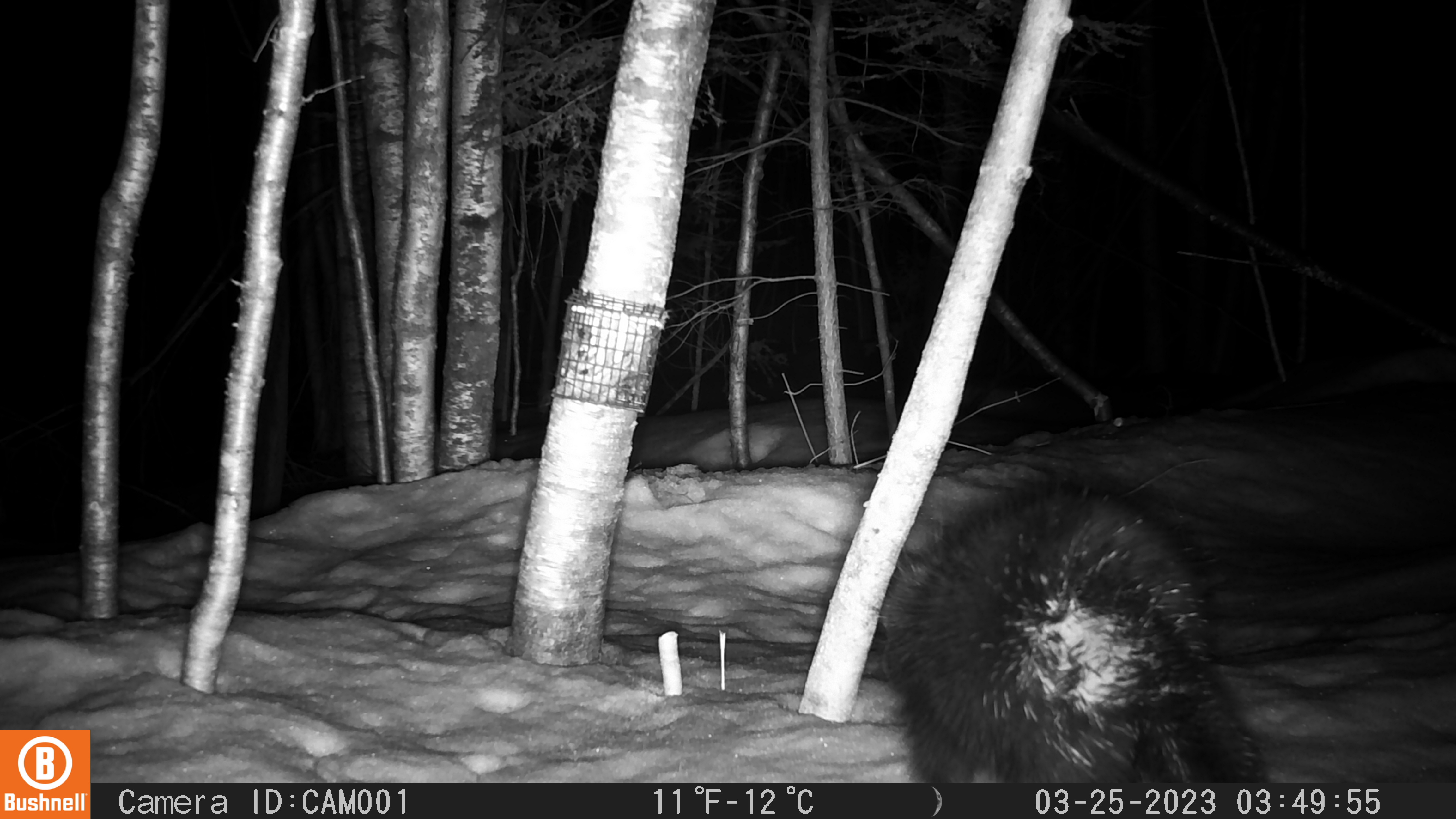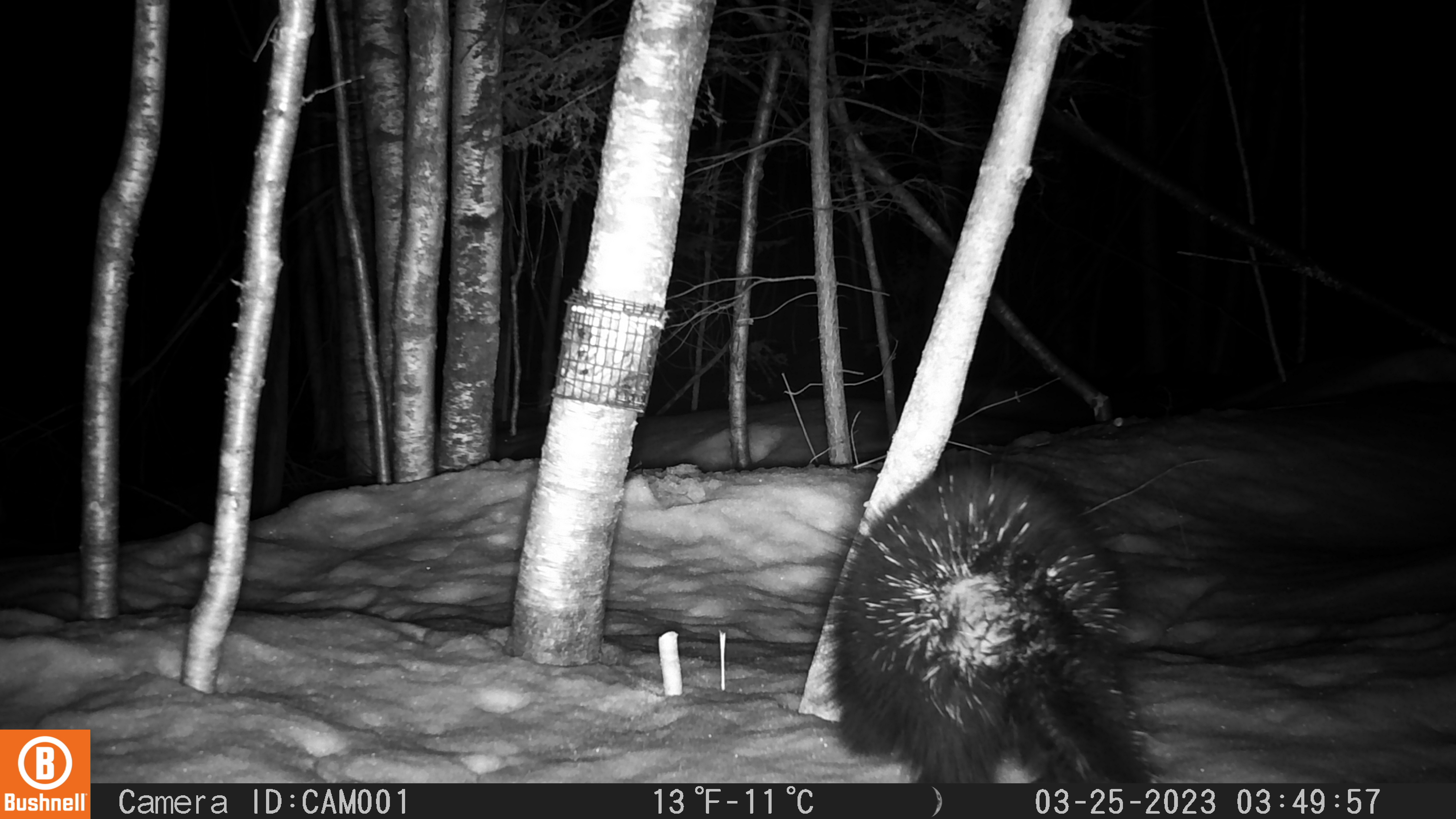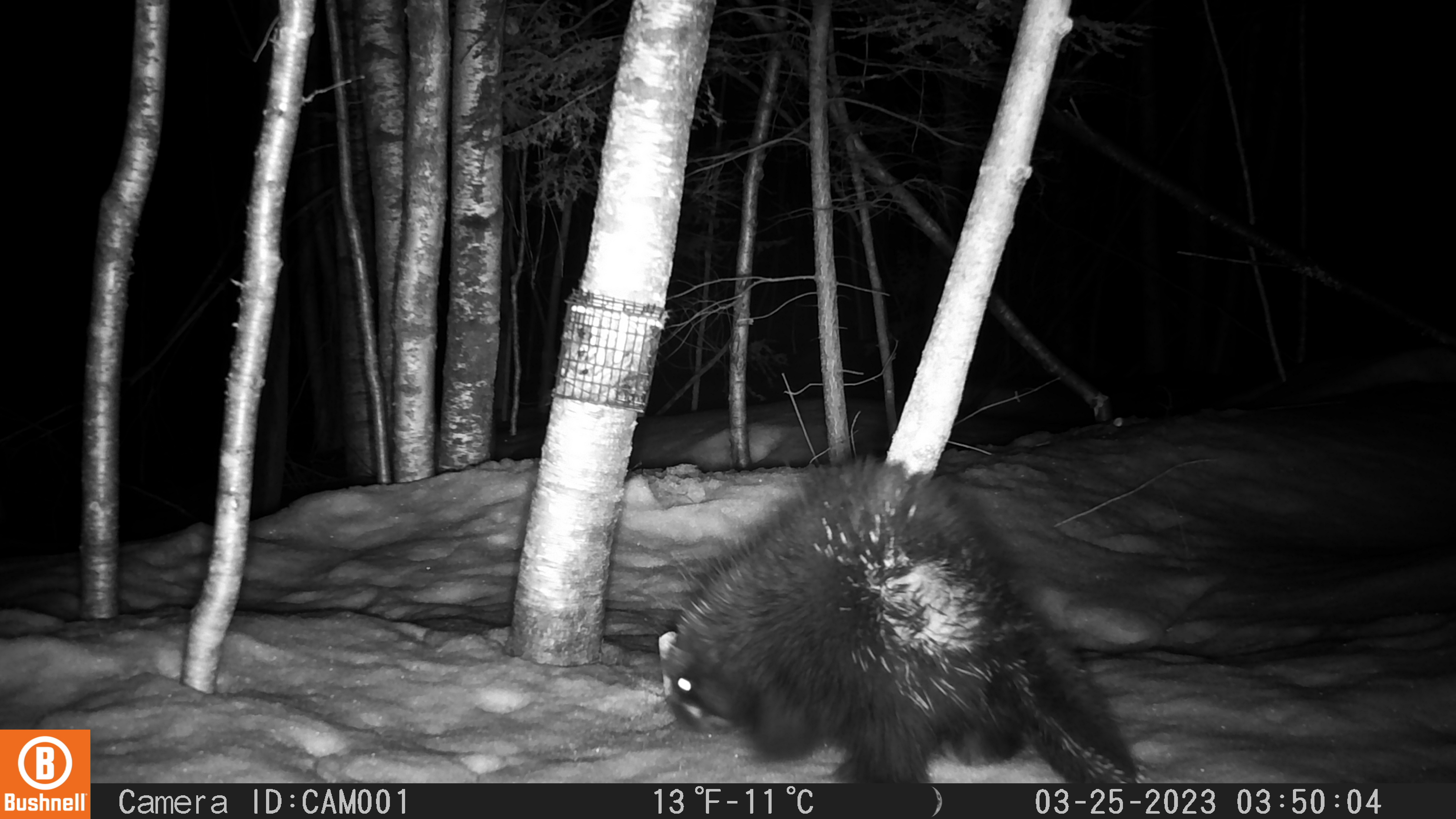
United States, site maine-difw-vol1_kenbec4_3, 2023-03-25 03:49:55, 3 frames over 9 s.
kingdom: Animalia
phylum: Chordata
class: Mammalia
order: Rodentia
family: Erethizontidae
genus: Erethizon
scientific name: Erethizon dorsatum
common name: porcupine